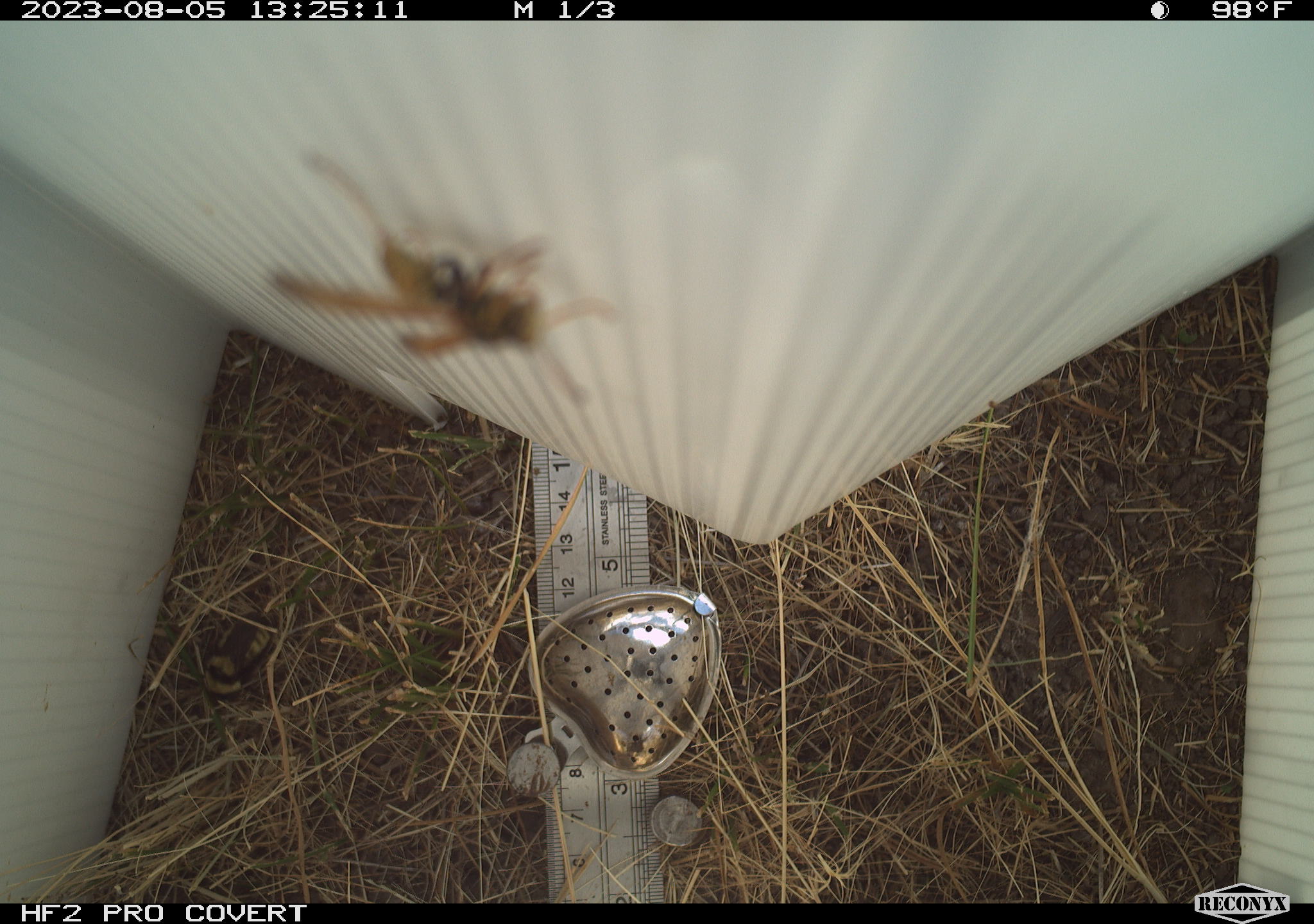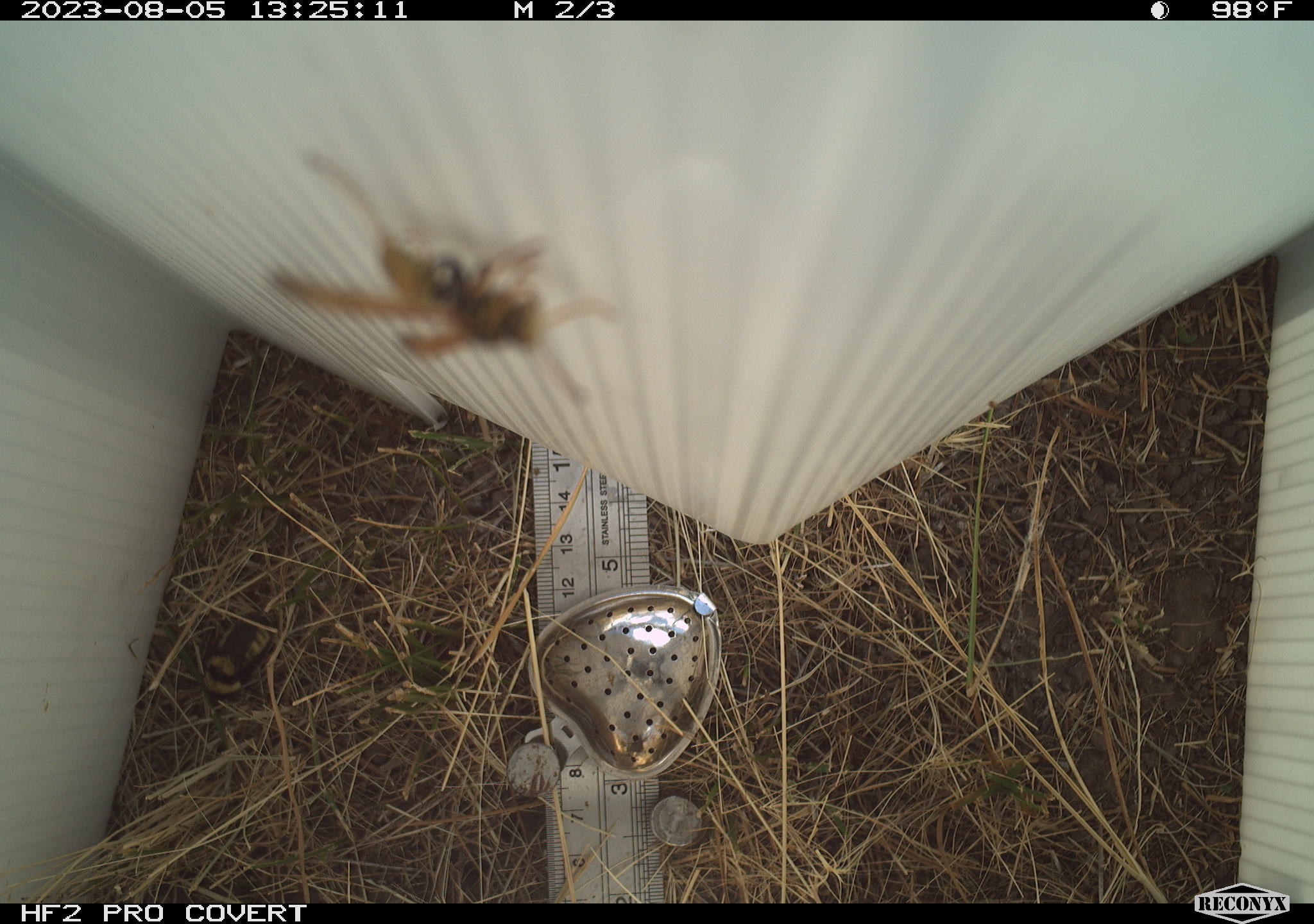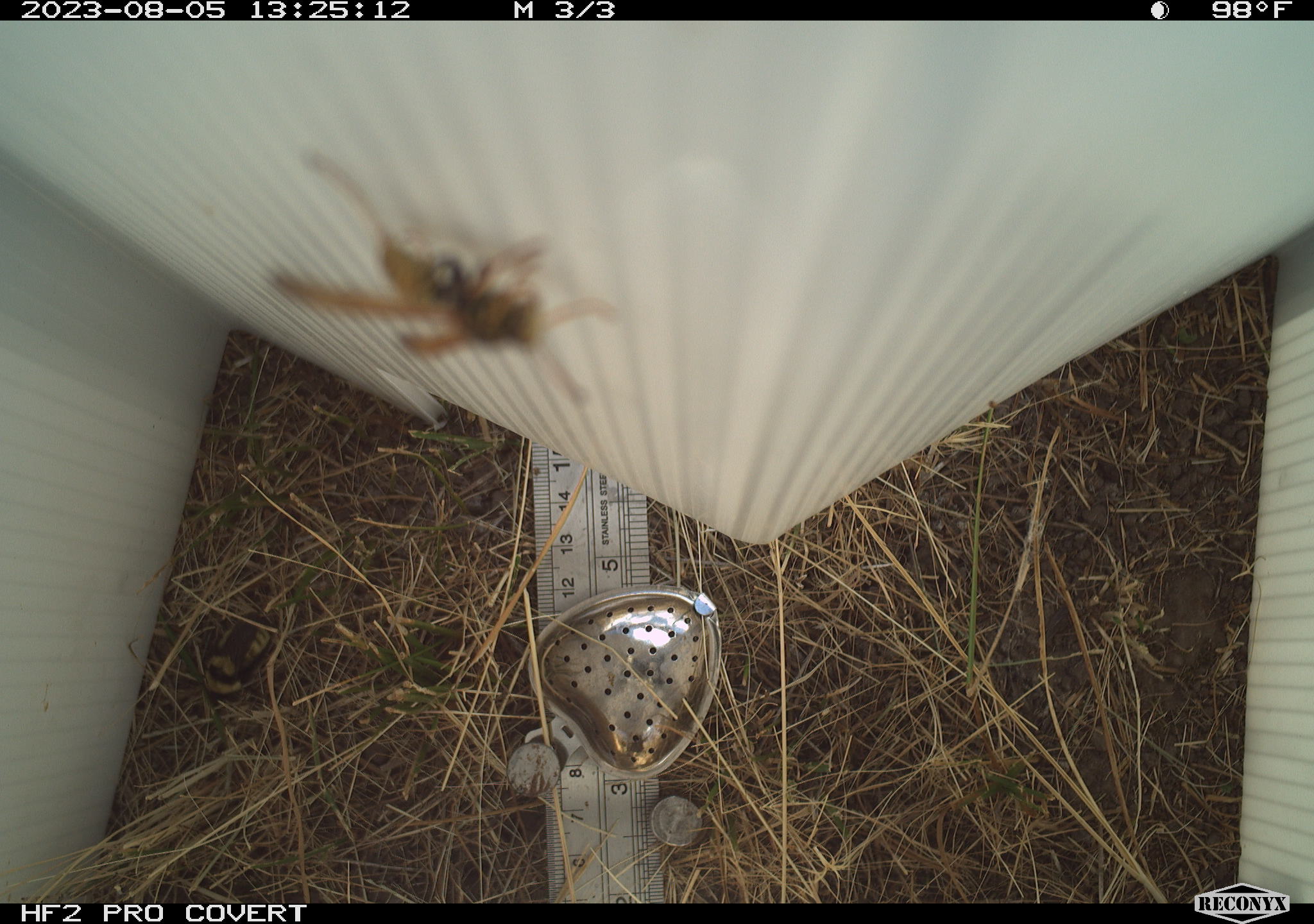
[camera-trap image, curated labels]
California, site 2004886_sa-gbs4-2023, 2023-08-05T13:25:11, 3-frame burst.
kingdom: Animalia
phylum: Arthropoda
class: Insecta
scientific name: Insecta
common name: insect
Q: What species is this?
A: Insect (Insecta).